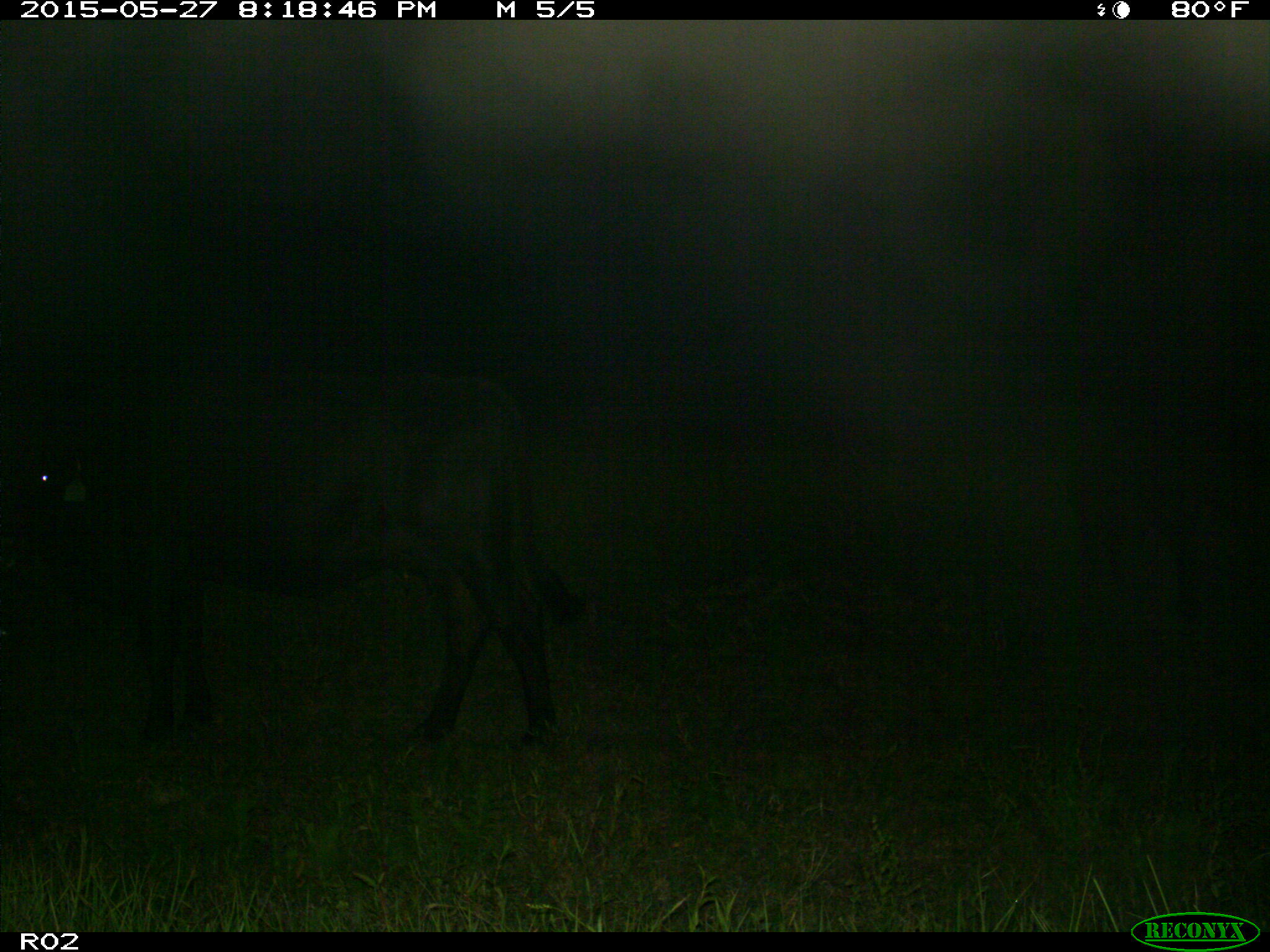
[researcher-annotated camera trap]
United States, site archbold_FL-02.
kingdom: Animalia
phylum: Chordata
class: Mammalia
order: Artiodactyla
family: Bovidae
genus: Bos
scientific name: Bos taurus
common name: domestic cow